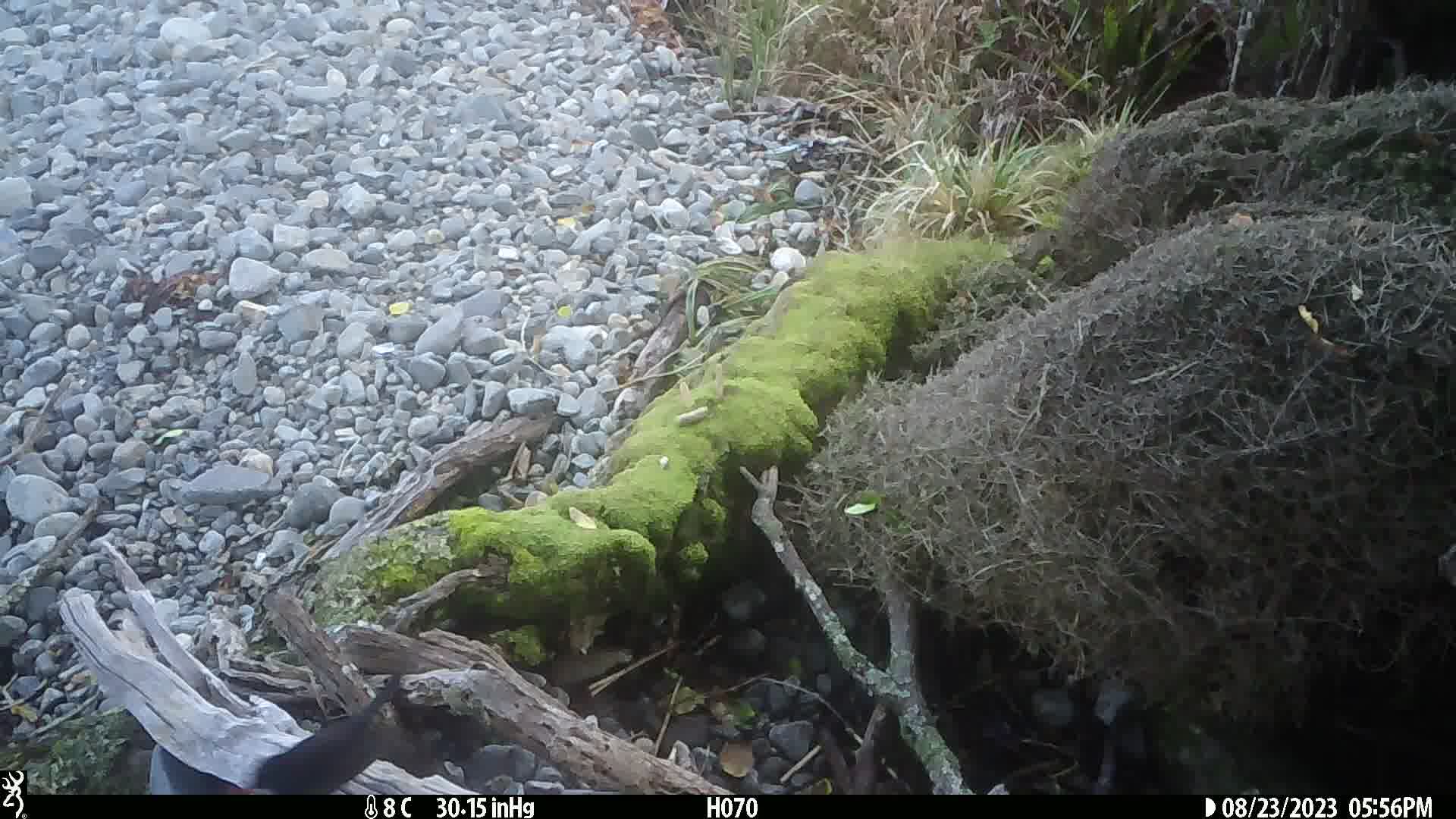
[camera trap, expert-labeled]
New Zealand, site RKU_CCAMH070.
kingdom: Animalia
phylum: Chordata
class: Aves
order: Passeriformes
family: Turdidae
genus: Turdus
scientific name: Turdus merula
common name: eurasian blackbird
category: blackbird